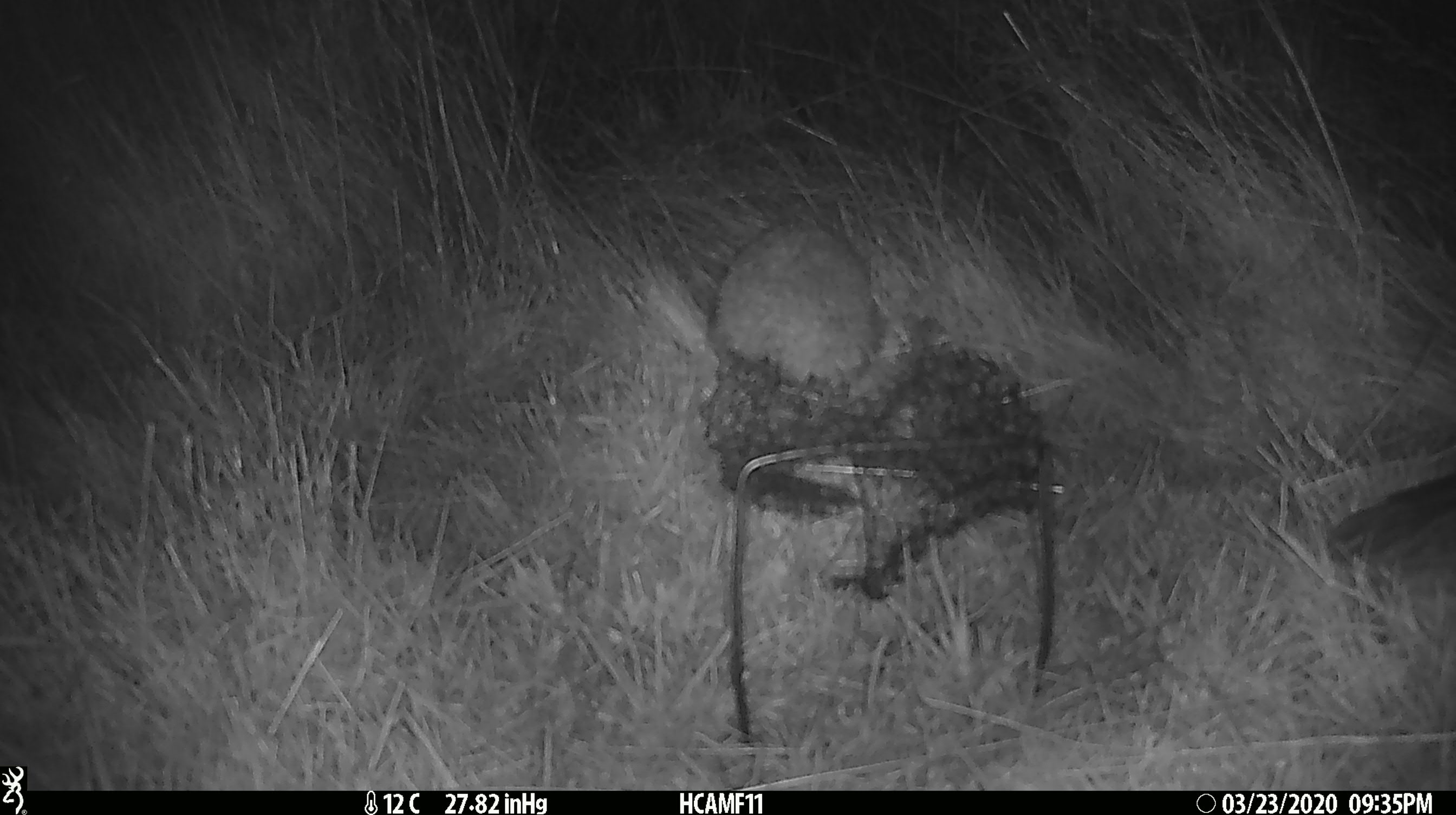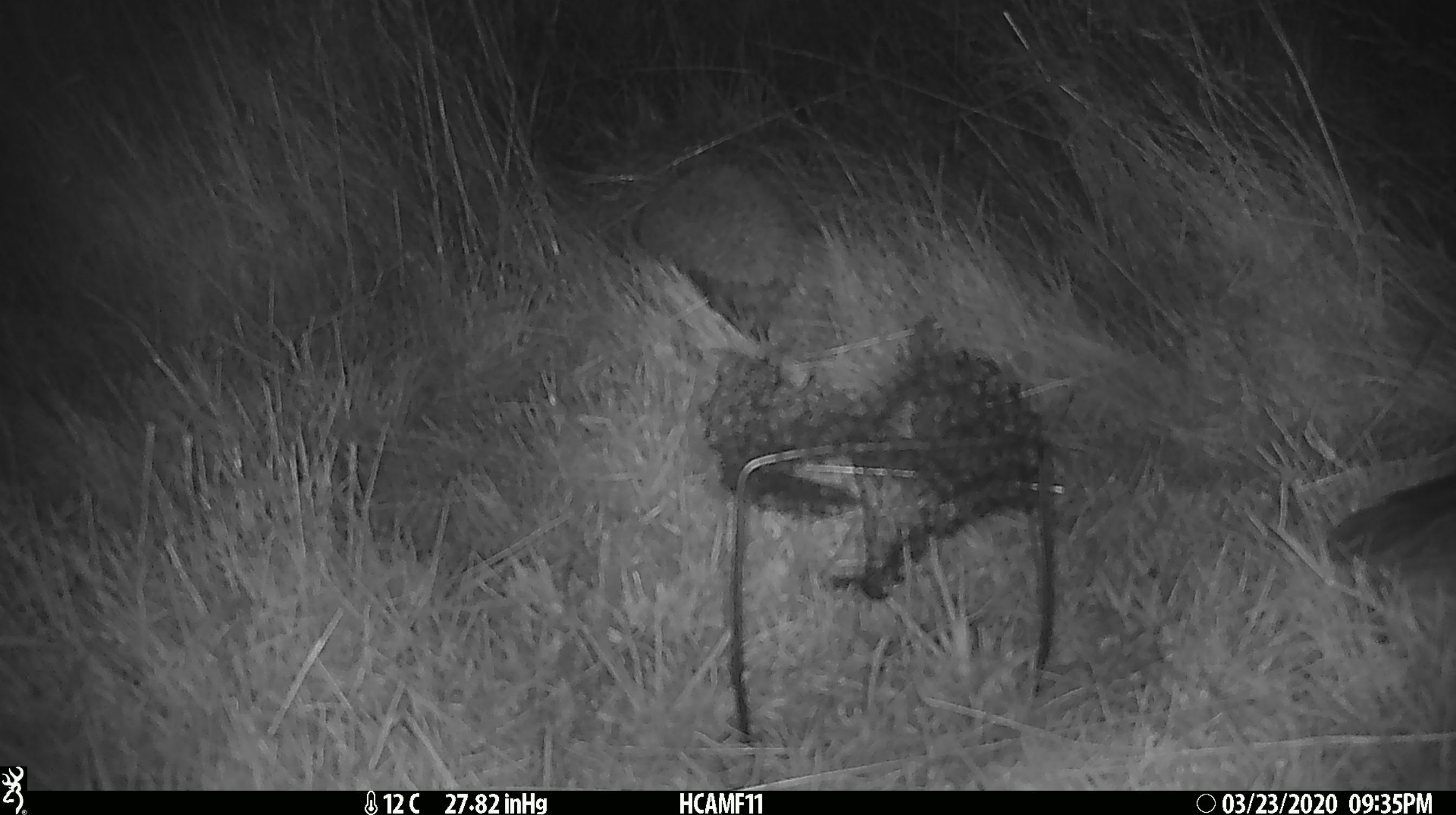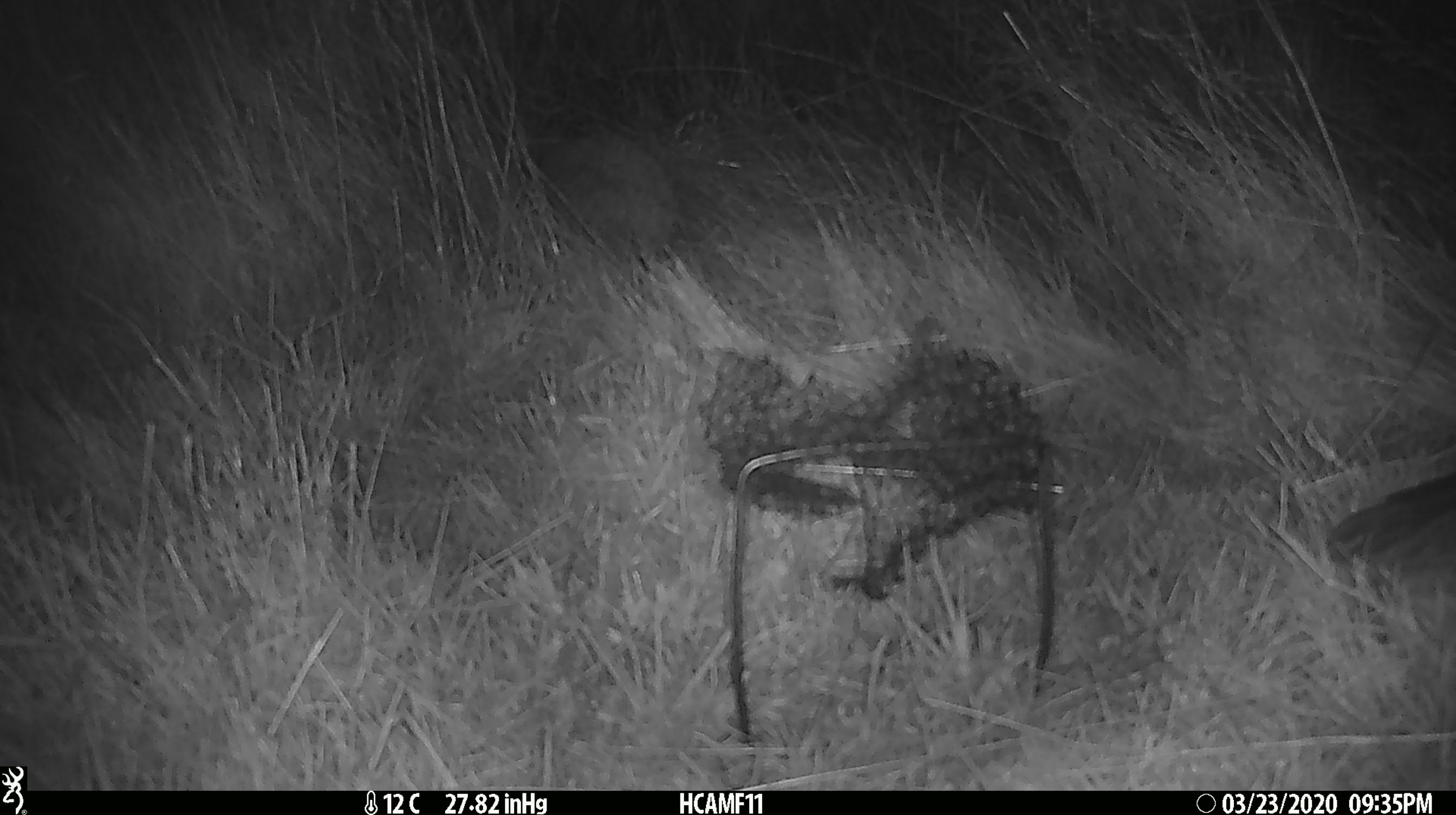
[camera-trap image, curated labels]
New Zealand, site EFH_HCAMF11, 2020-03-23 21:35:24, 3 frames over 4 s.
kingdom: Animalia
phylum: Chordata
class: Mammalia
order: Eulipotyphla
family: Erinaceidae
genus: Erinaceus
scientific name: Erinaceus europaeus europaeus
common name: european hedgehog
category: hedgehog